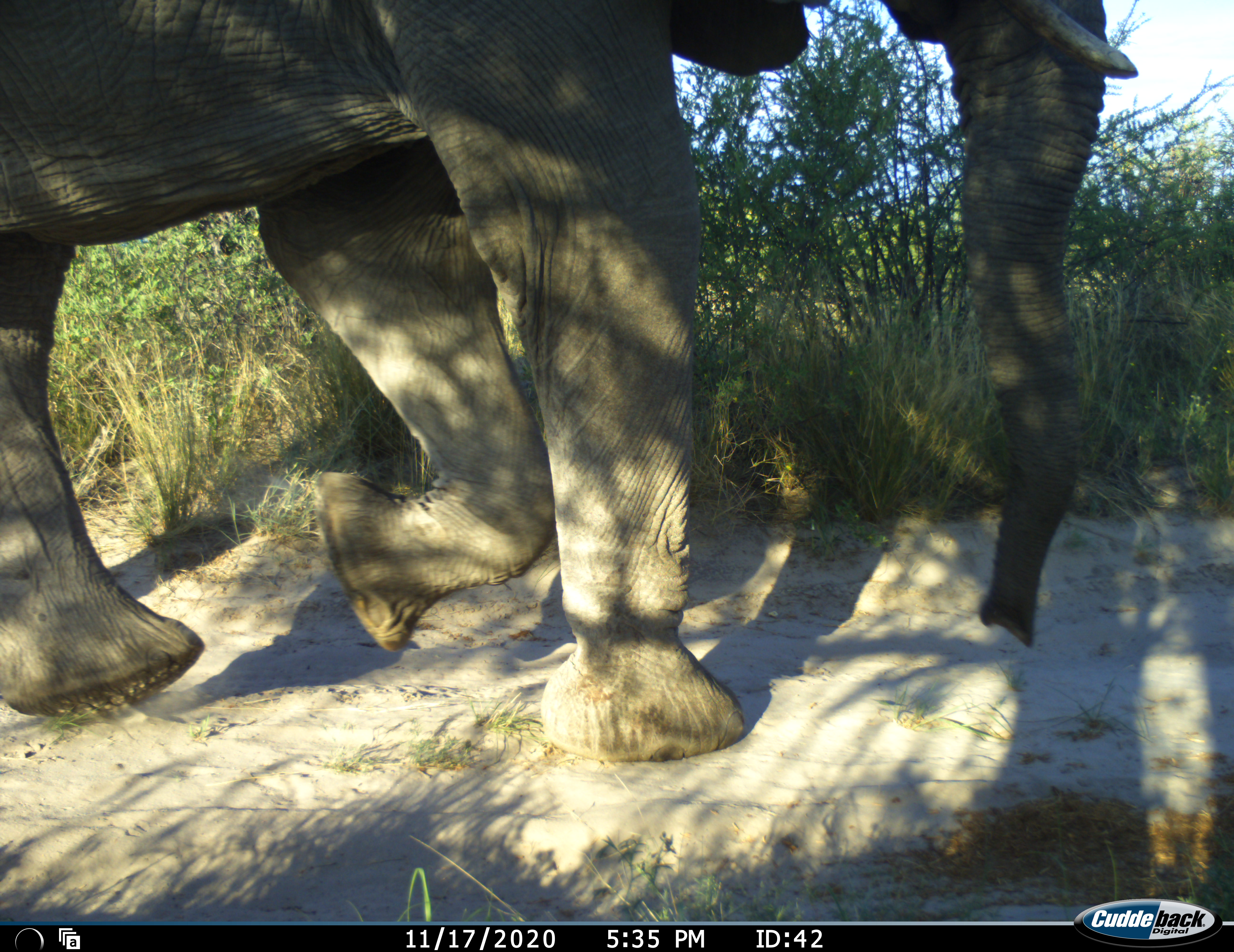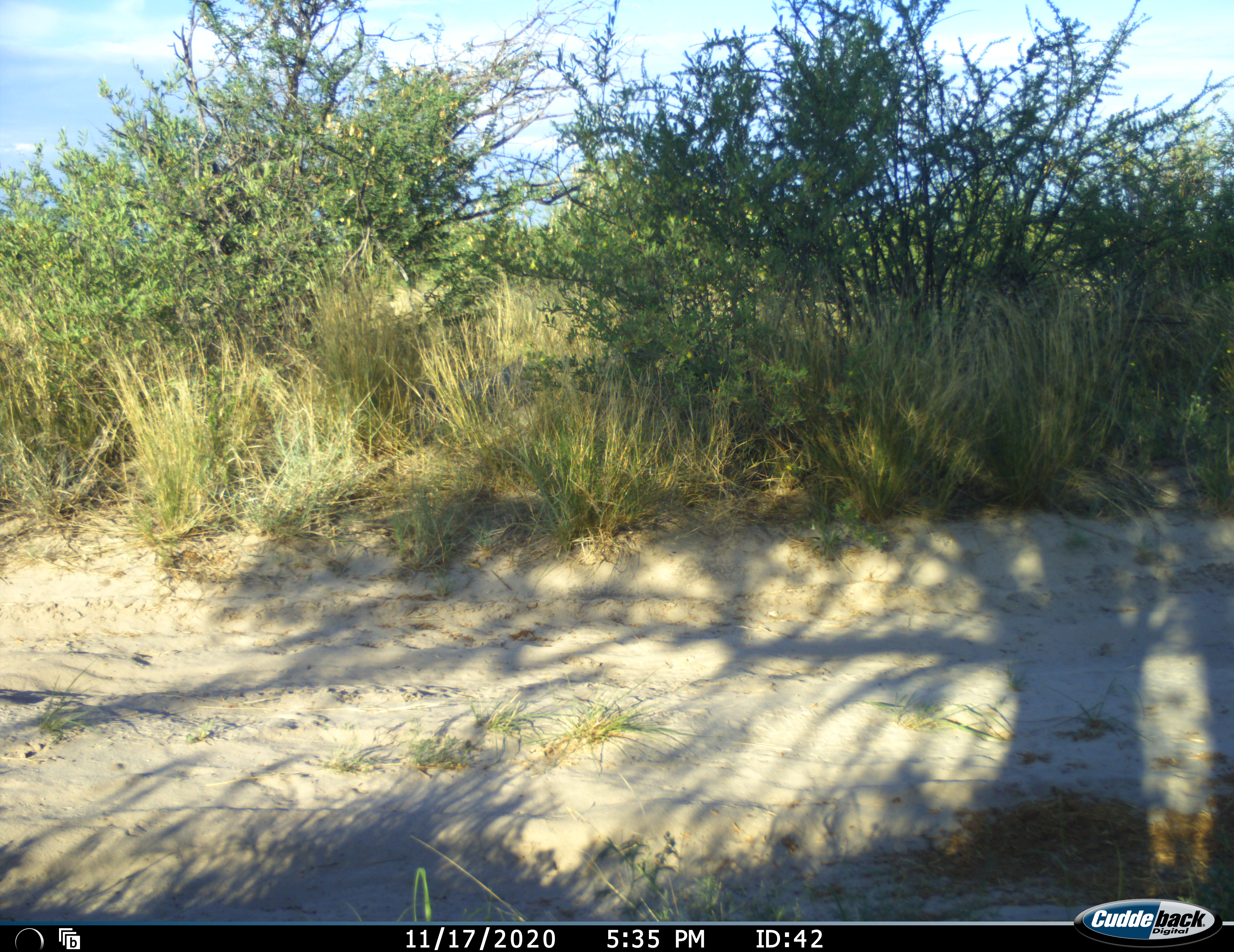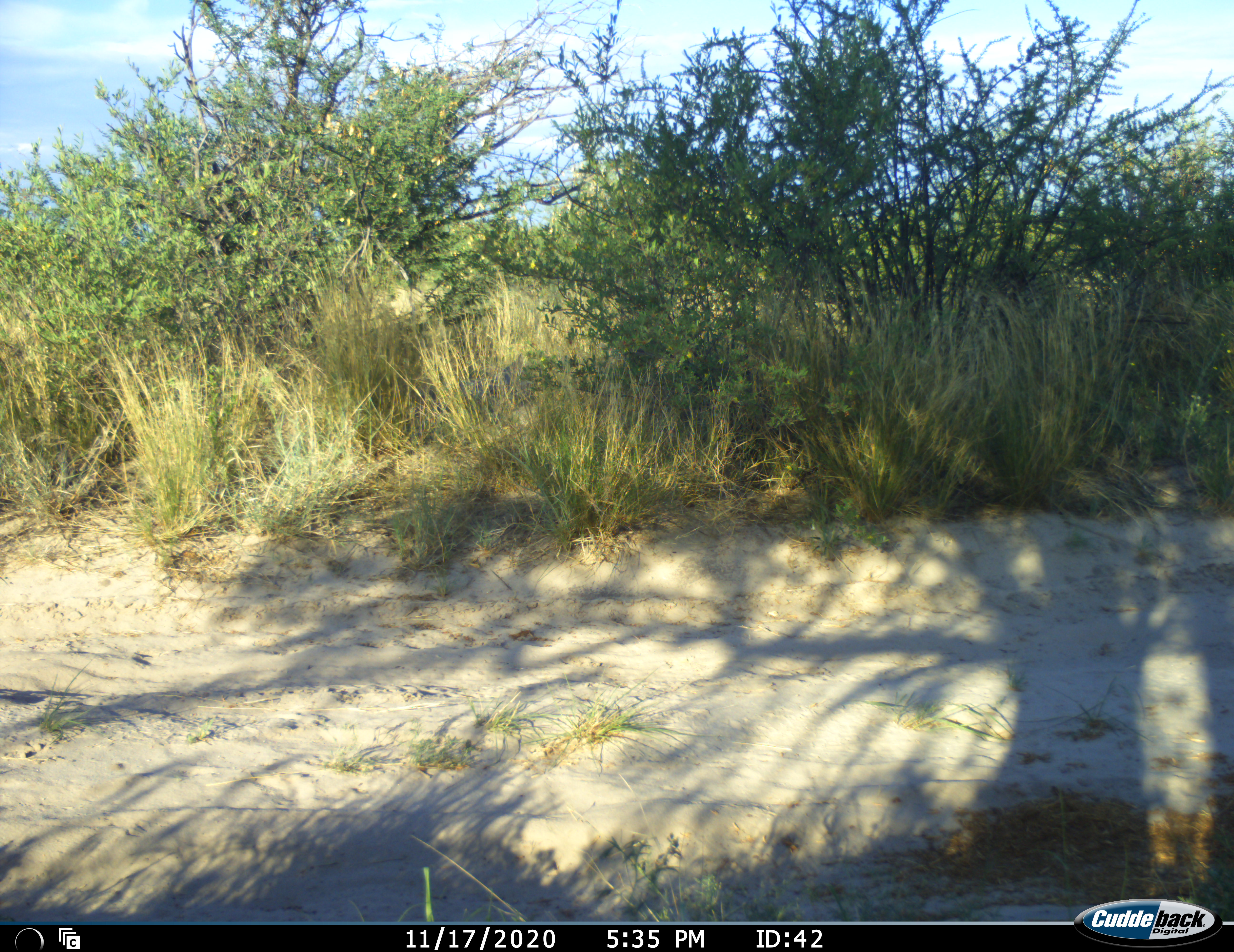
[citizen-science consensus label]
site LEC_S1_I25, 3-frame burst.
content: unidentified animal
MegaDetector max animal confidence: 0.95